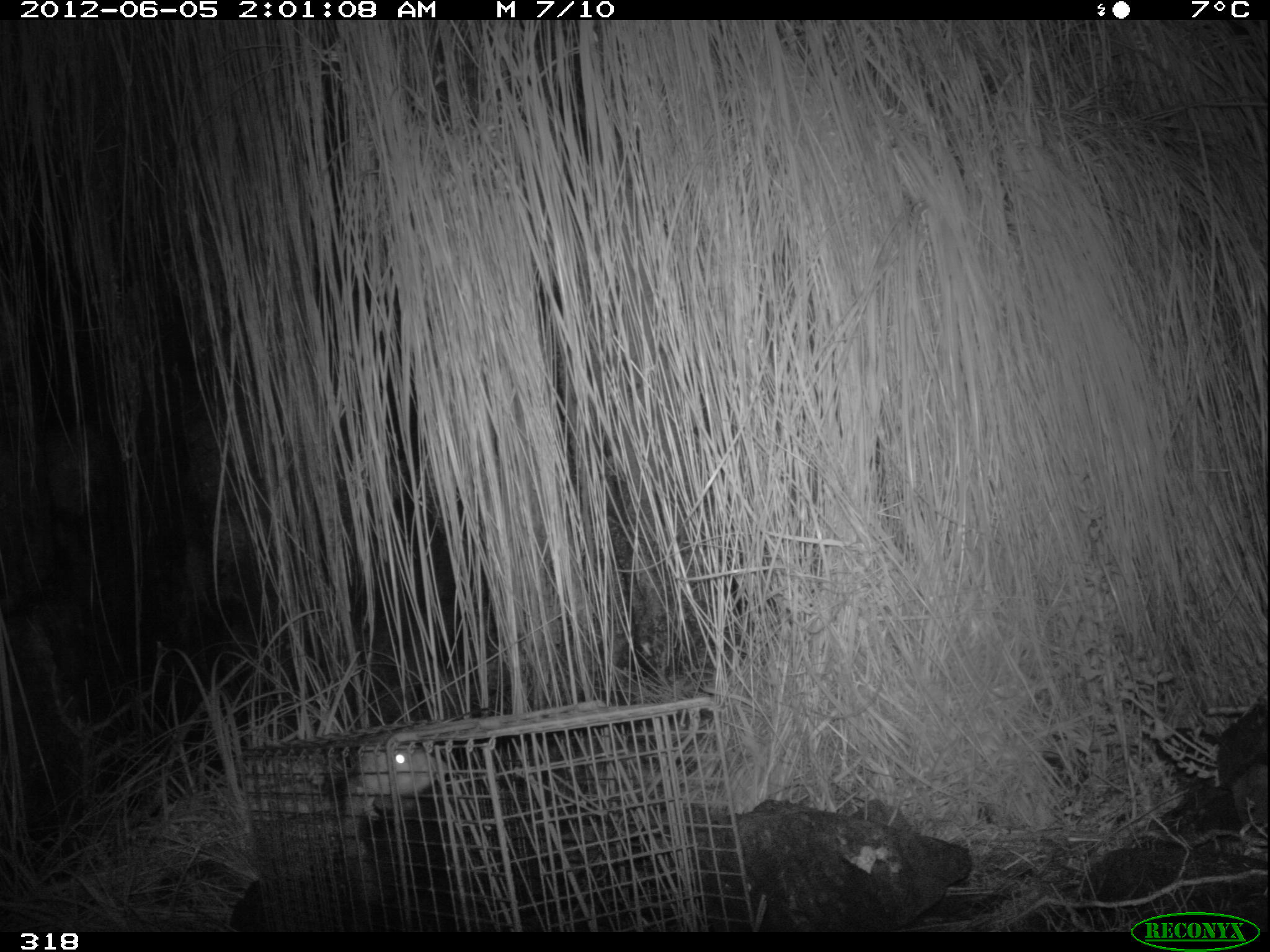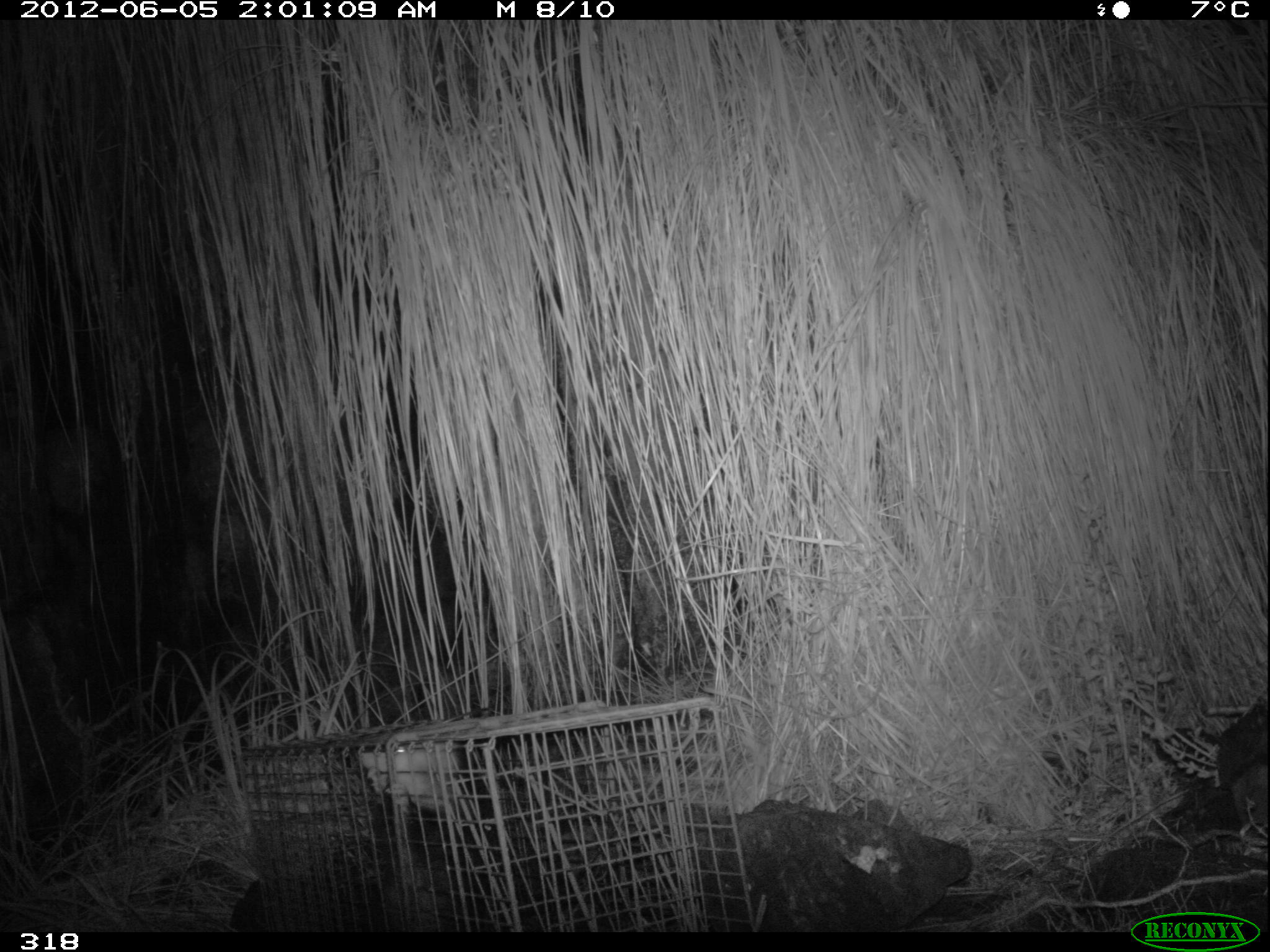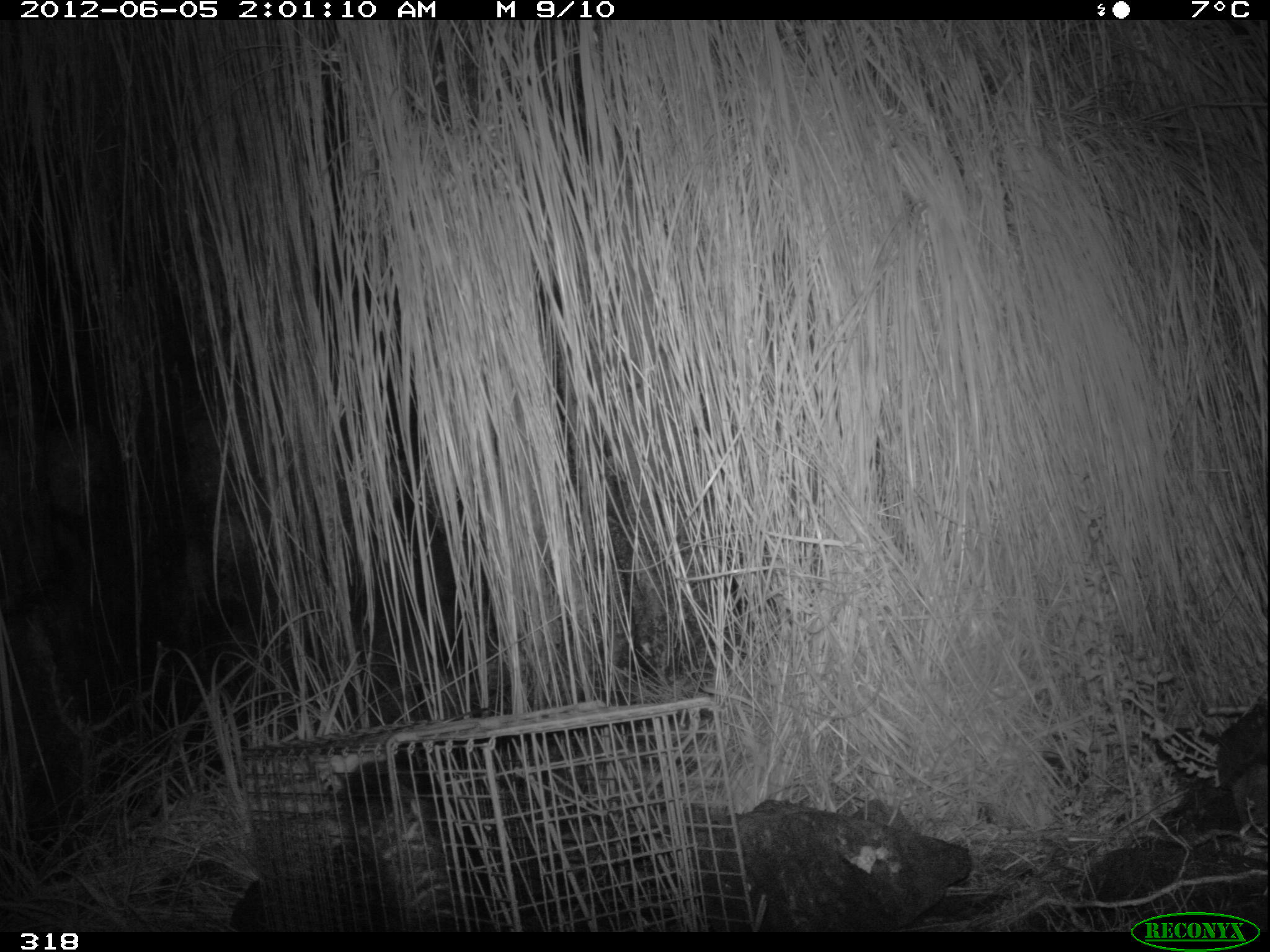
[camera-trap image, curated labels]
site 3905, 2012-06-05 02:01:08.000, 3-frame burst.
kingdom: Animalia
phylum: Chordata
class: Mammalia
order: Didelphimorphia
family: Didelphidae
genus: Didelphis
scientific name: Didelphis pernigra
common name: andean white-eared opossum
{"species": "Didelphis pernigra (andean white-eared opossum)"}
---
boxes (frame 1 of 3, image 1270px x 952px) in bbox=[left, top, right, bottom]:
didelphis pernigra: bbox=[328, 746, 445, 929]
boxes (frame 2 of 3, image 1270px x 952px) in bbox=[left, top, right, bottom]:
didelphis pernigra: bbox=[359, 745, 476, 929]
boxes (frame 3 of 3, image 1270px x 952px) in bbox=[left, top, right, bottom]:
didelphis pernigra: bbox=[311, 746, 472, 930]